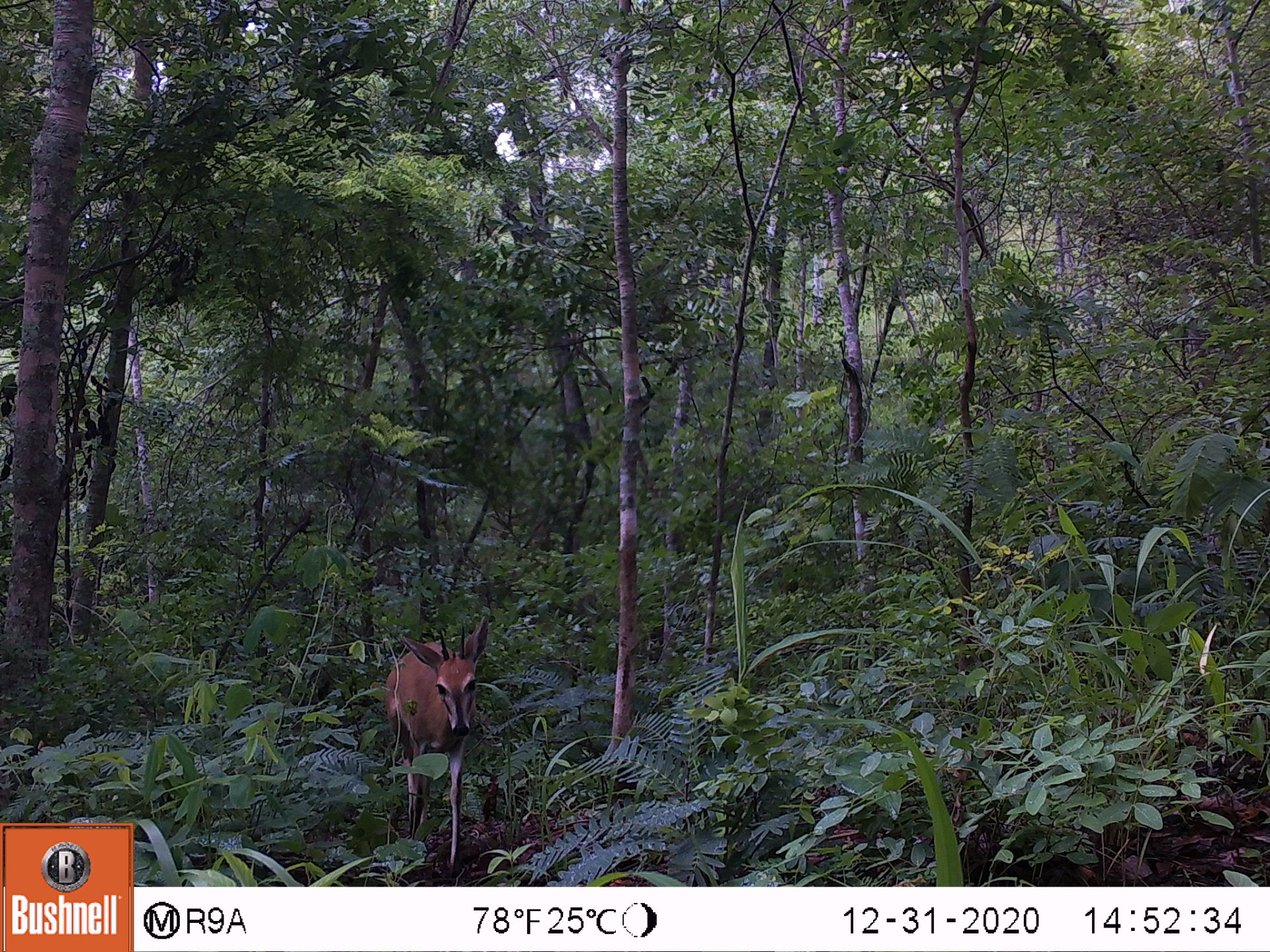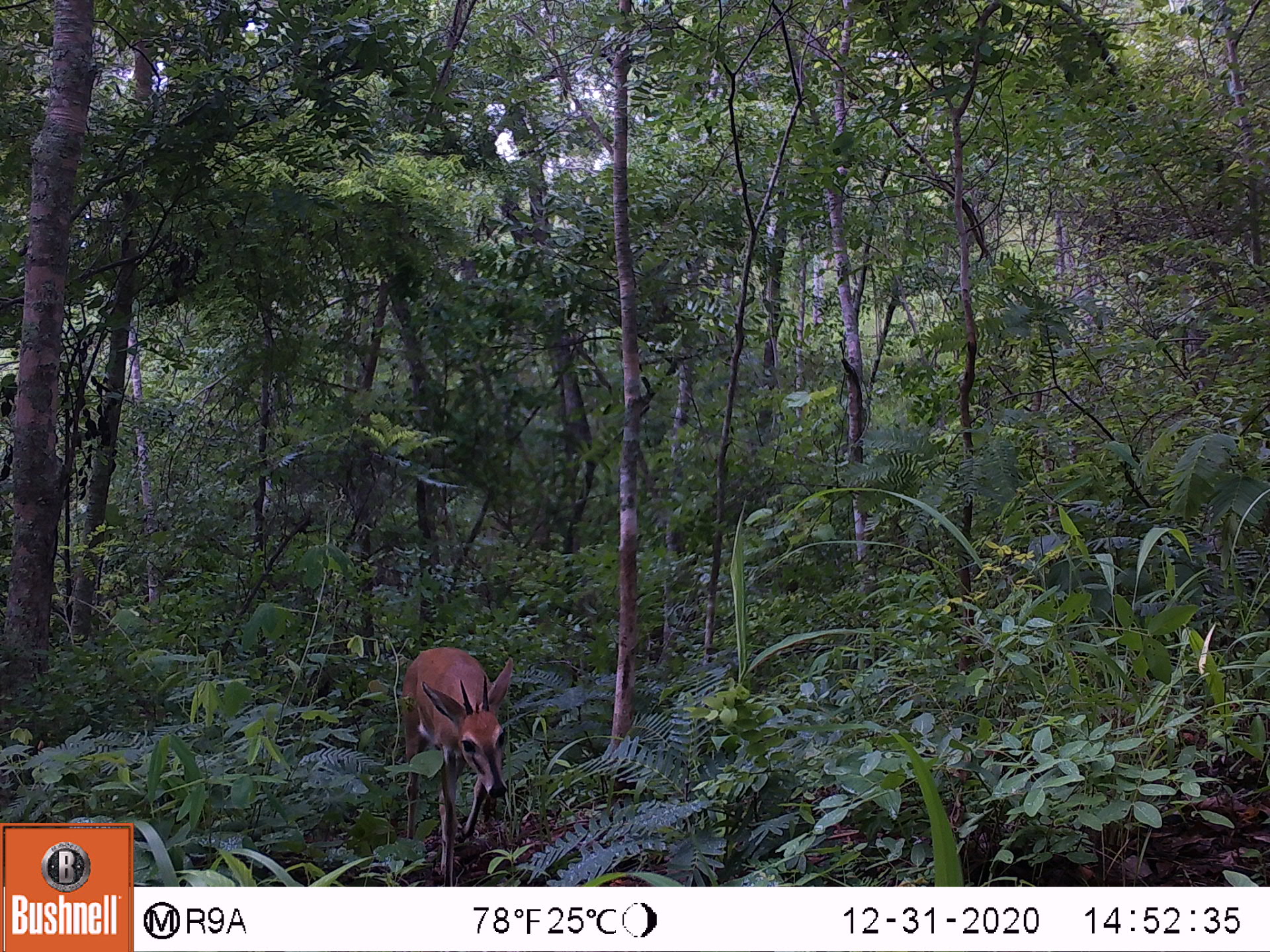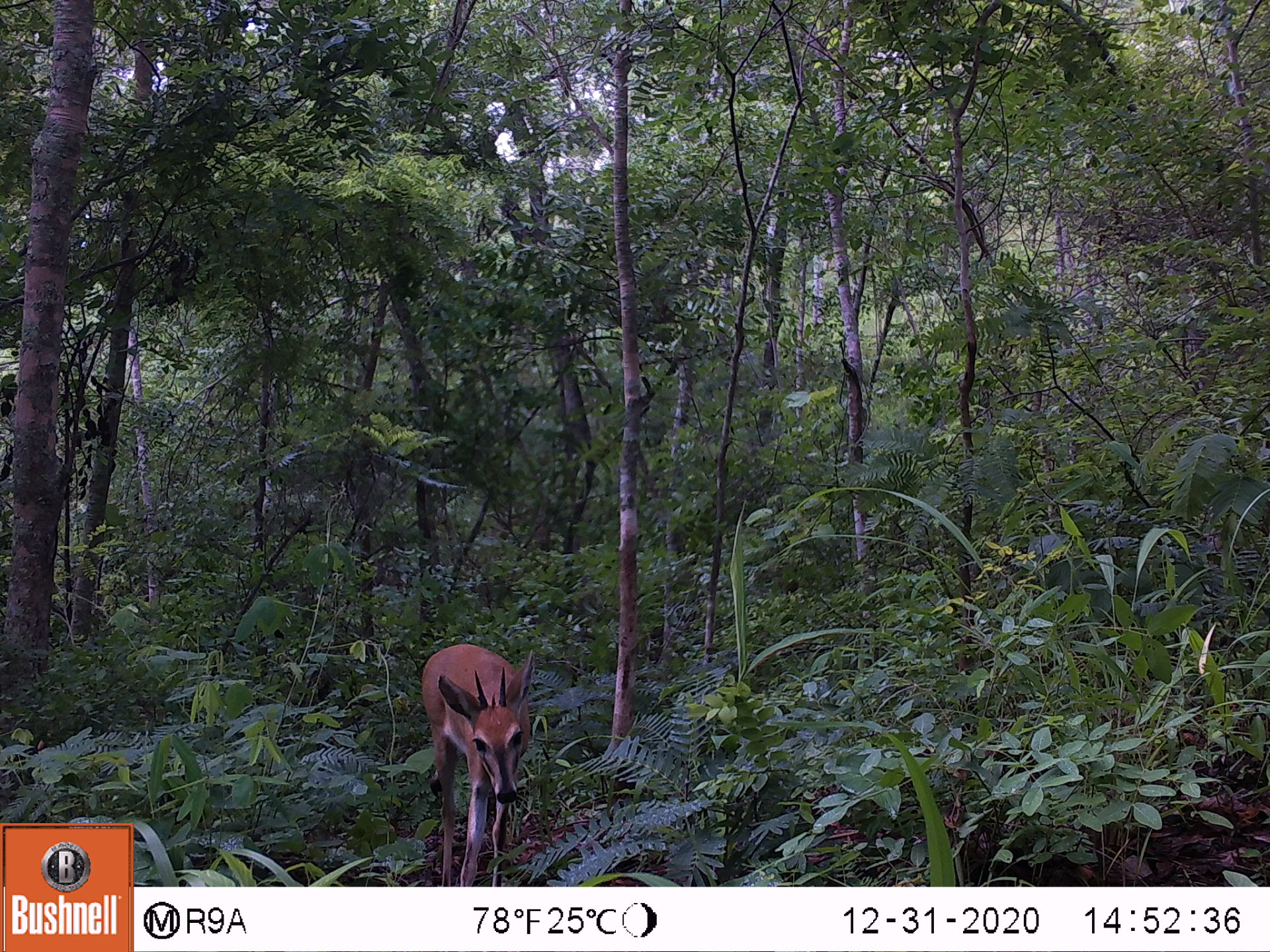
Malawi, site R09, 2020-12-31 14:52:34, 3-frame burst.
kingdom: Animalia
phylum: Chordata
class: Mammalia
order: Artiodactyla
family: Bovidae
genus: Sylvicapra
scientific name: Sylvicapra grimmia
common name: common duiker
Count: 1.